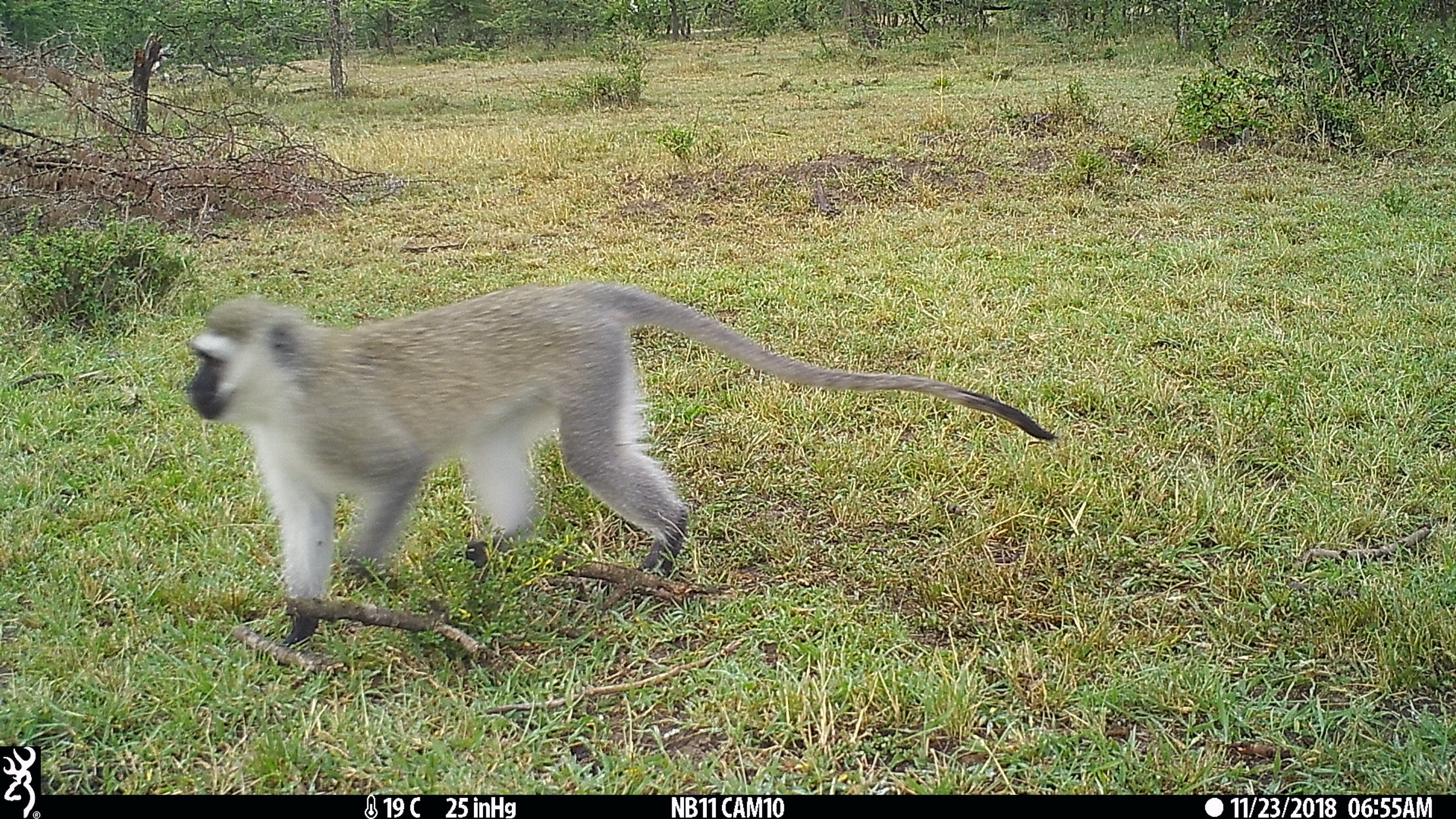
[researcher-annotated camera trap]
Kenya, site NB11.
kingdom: Animalia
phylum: Chordata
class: Mammalia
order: Primates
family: Cercopithecidae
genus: Chlorocebus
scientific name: Chlorocebus pygerythrus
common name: vervet monkey